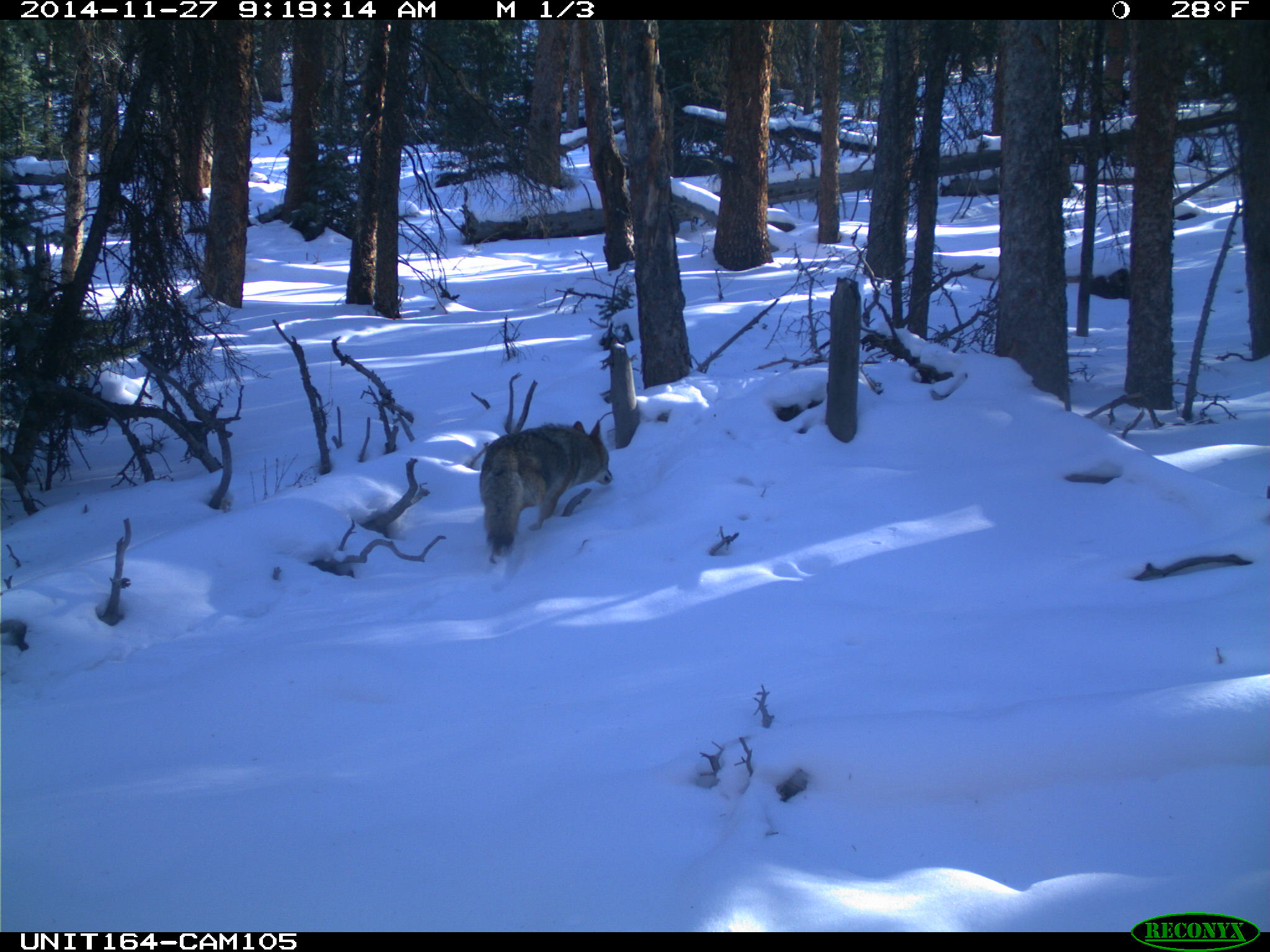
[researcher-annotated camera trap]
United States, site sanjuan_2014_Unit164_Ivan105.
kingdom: Animalia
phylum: Chordata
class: Mammalia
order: Carnivora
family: Canidae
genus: Canis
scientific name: Canis latrans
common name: coyote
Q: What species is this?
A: Canis latrans (coyote).